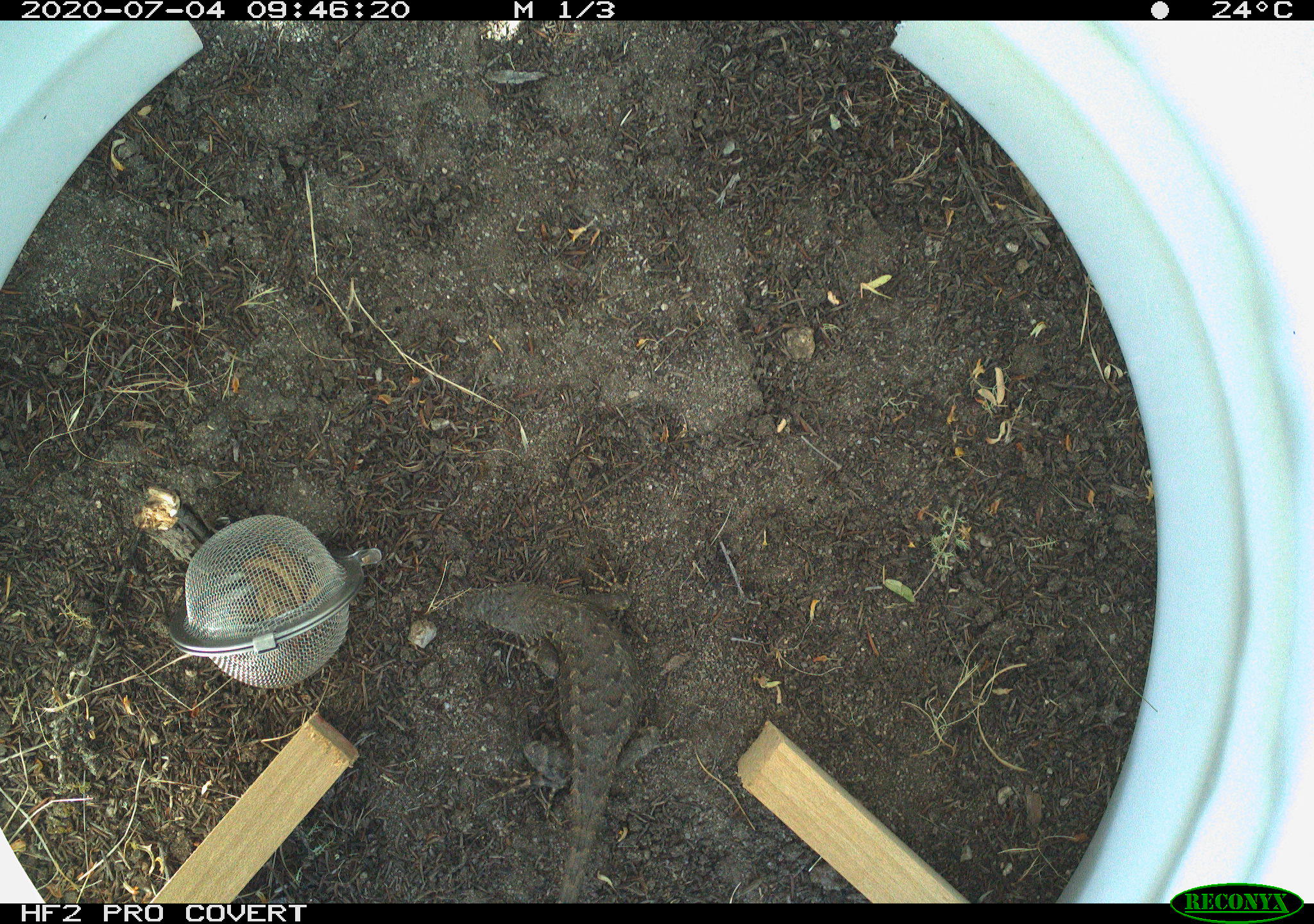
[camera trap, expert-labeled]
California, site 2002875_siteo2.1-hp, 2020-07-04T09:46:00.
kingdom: Animalia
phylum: Chordata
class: Reptilia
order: Squamata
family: Phrynosomatidae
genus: Sceloporus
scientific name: Sceloporus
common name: spiny lizards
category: sceloporus species